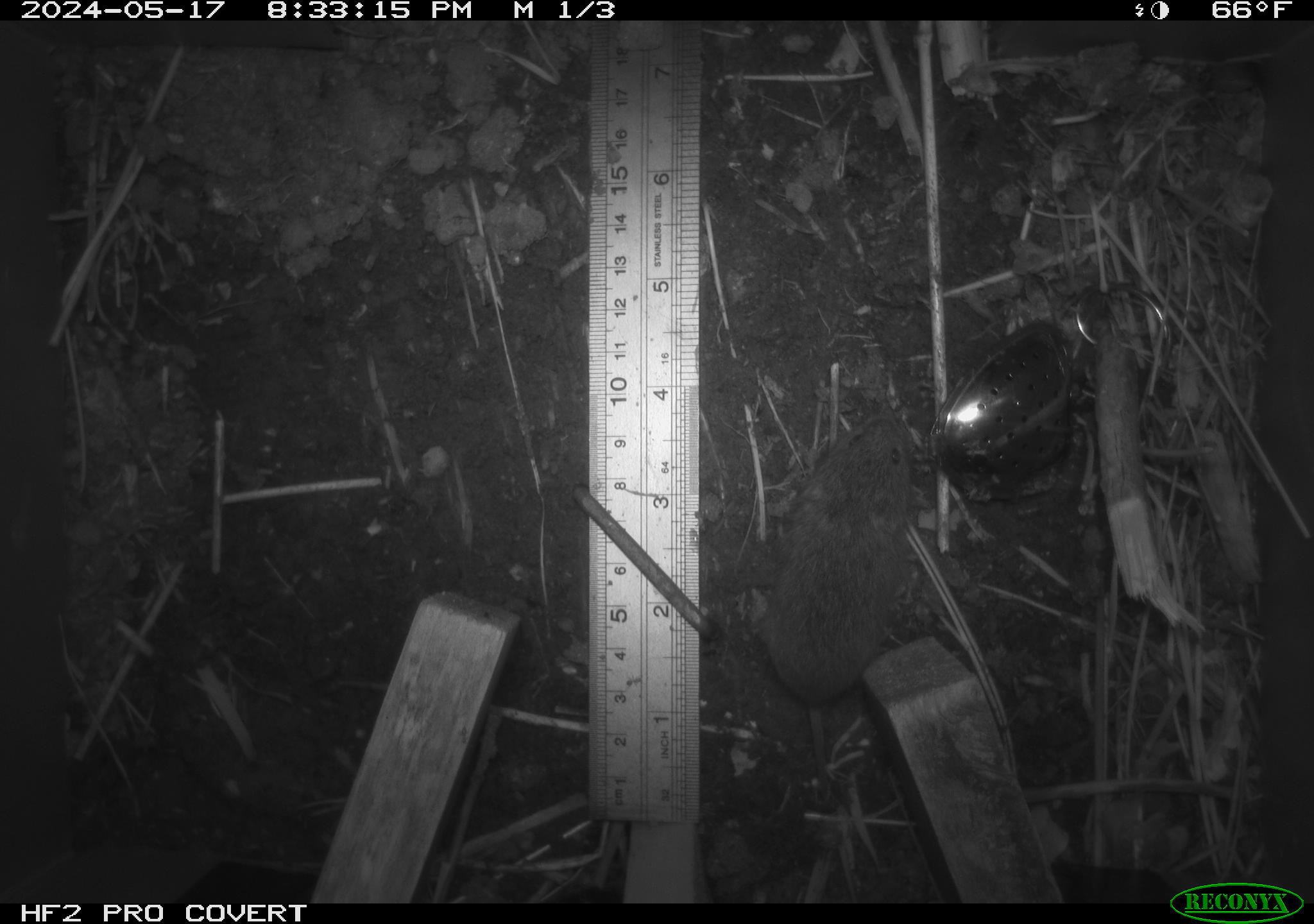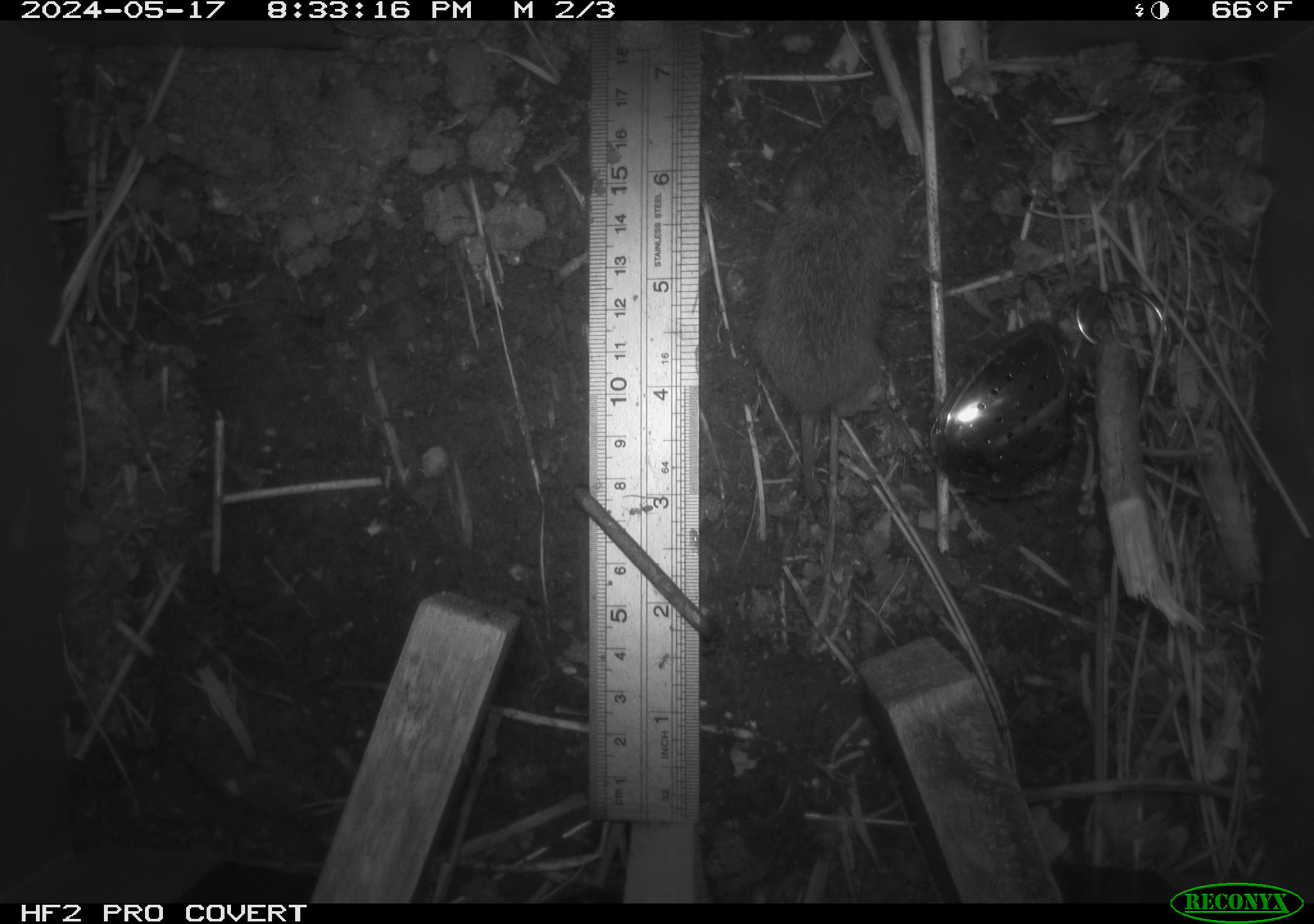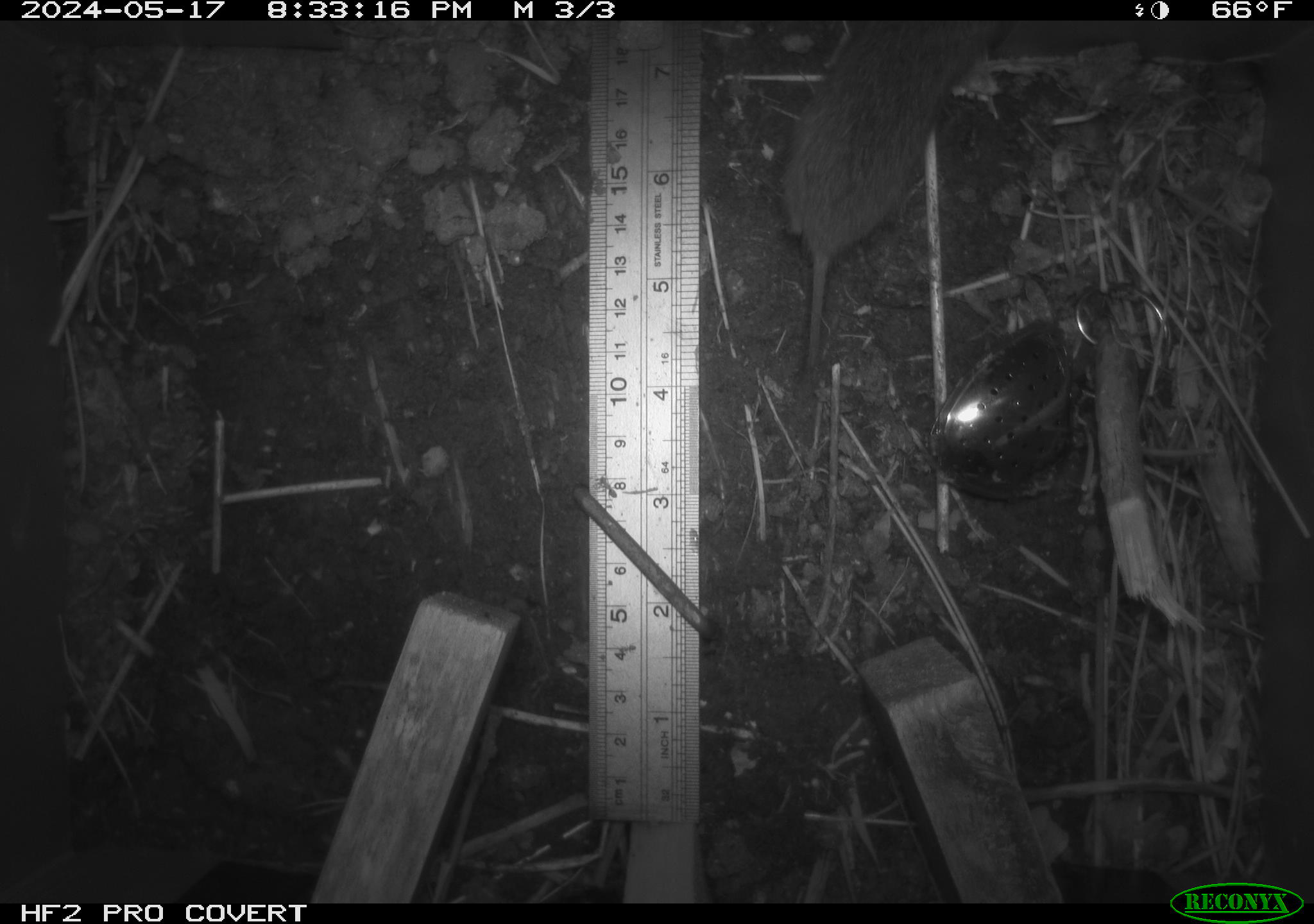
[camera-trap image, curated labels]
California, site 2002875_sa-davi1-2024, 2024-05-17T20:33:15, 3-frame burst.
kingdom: Animalia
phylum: Chordata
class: Mammalia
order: Rodentia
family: Cricetidae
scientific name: Arvicolinae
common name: voles, lemmings, and muskrats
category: arvicolinae subfamily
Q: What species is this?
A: Arvicolinae subfamily (voles, lemmings, and muskrats) (Arvicolinae).